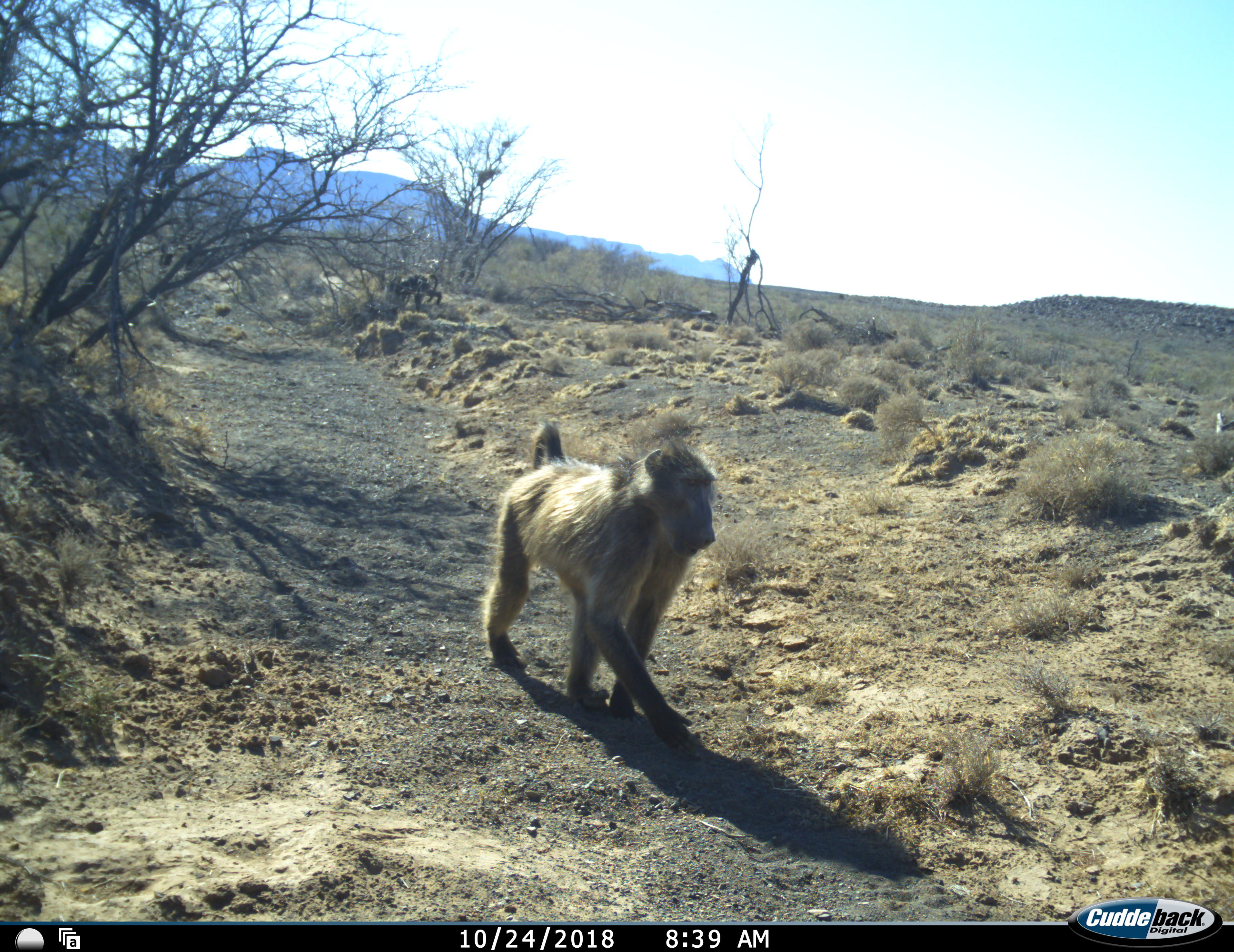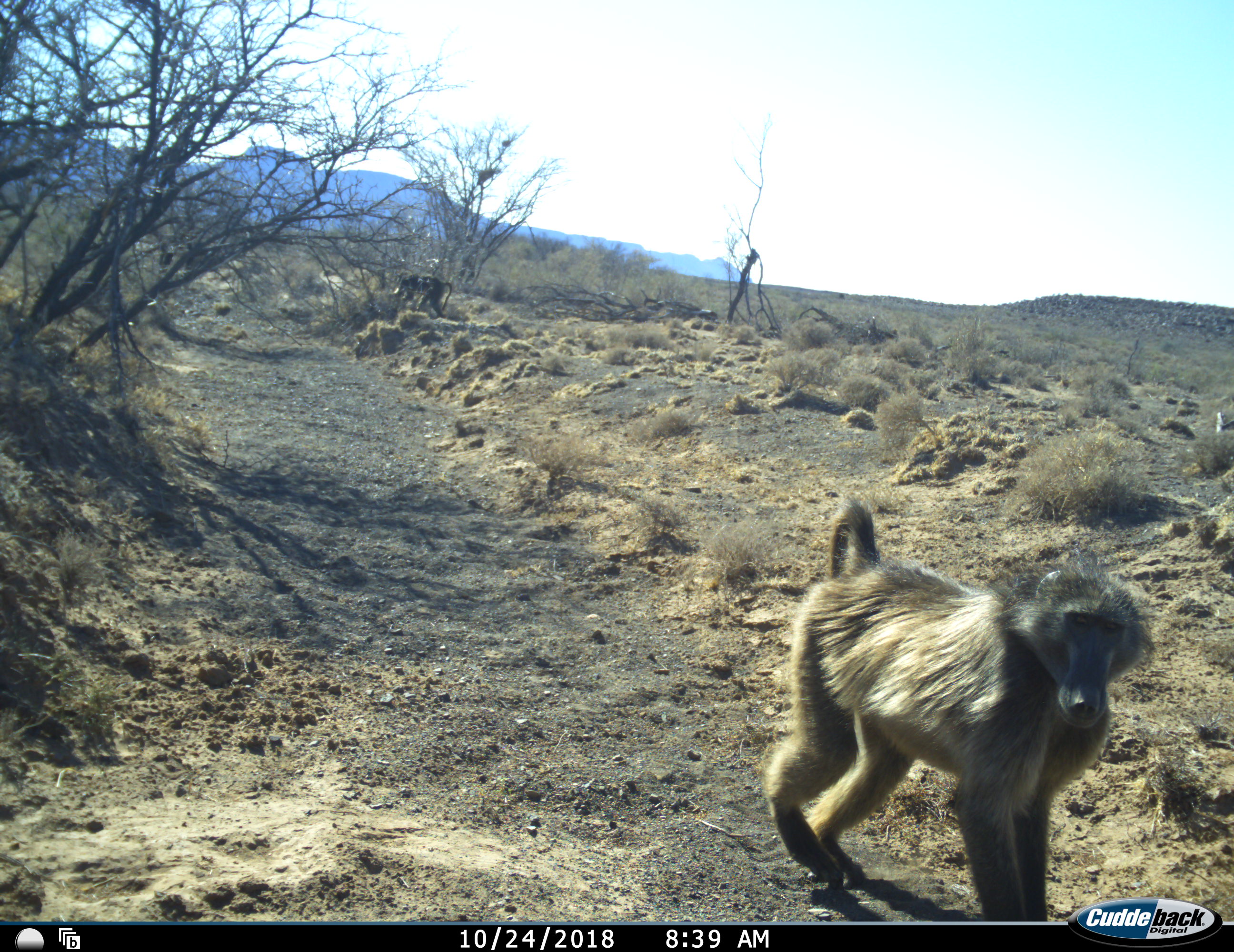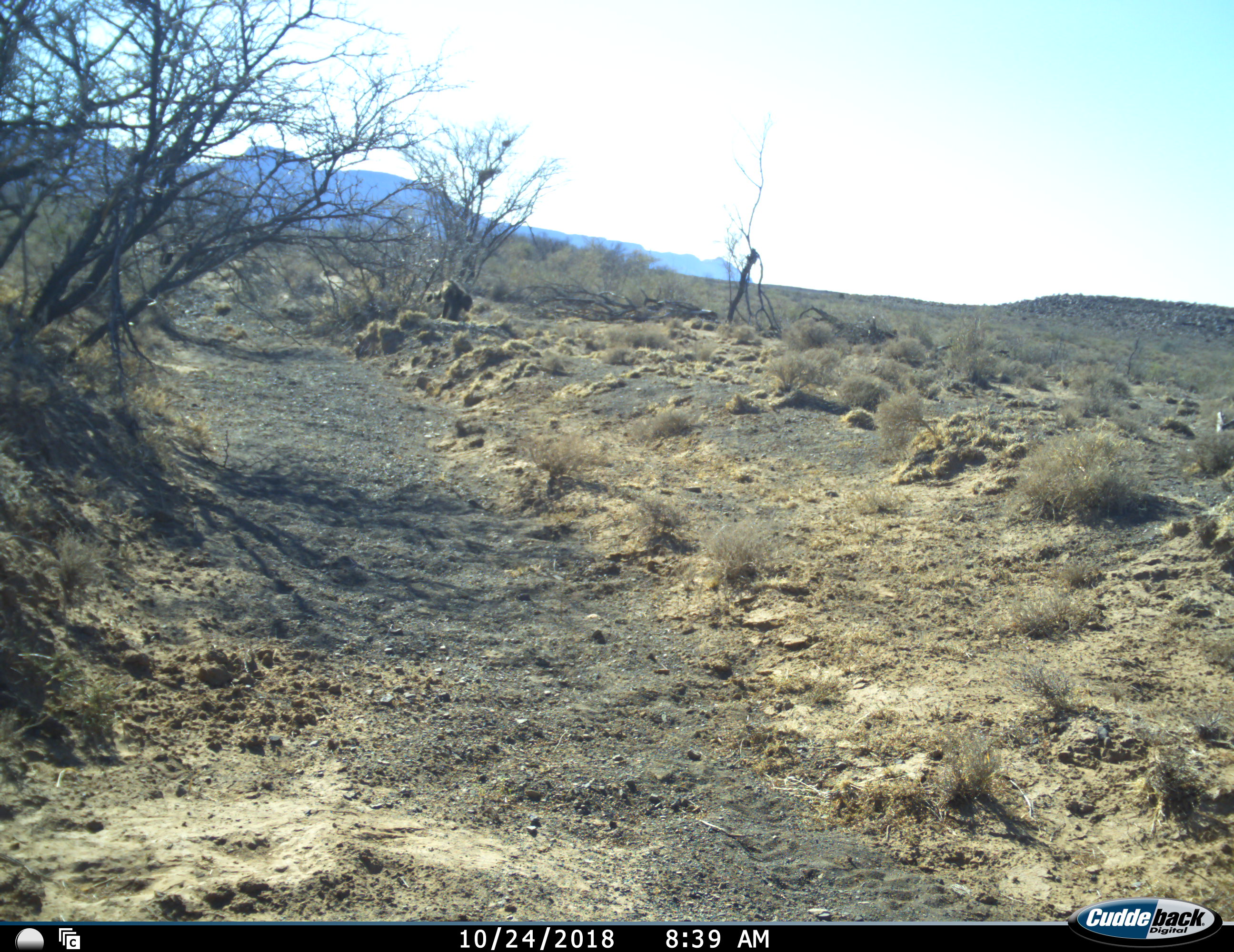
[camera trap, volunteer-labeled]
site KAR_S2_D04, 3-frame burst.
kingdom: Animalia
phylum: Chordata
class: Mammalia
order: Primates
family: Cercopithecidae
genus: Papio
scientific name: Papio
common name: baboon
Baboon (Papio), count 2. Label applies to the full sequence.